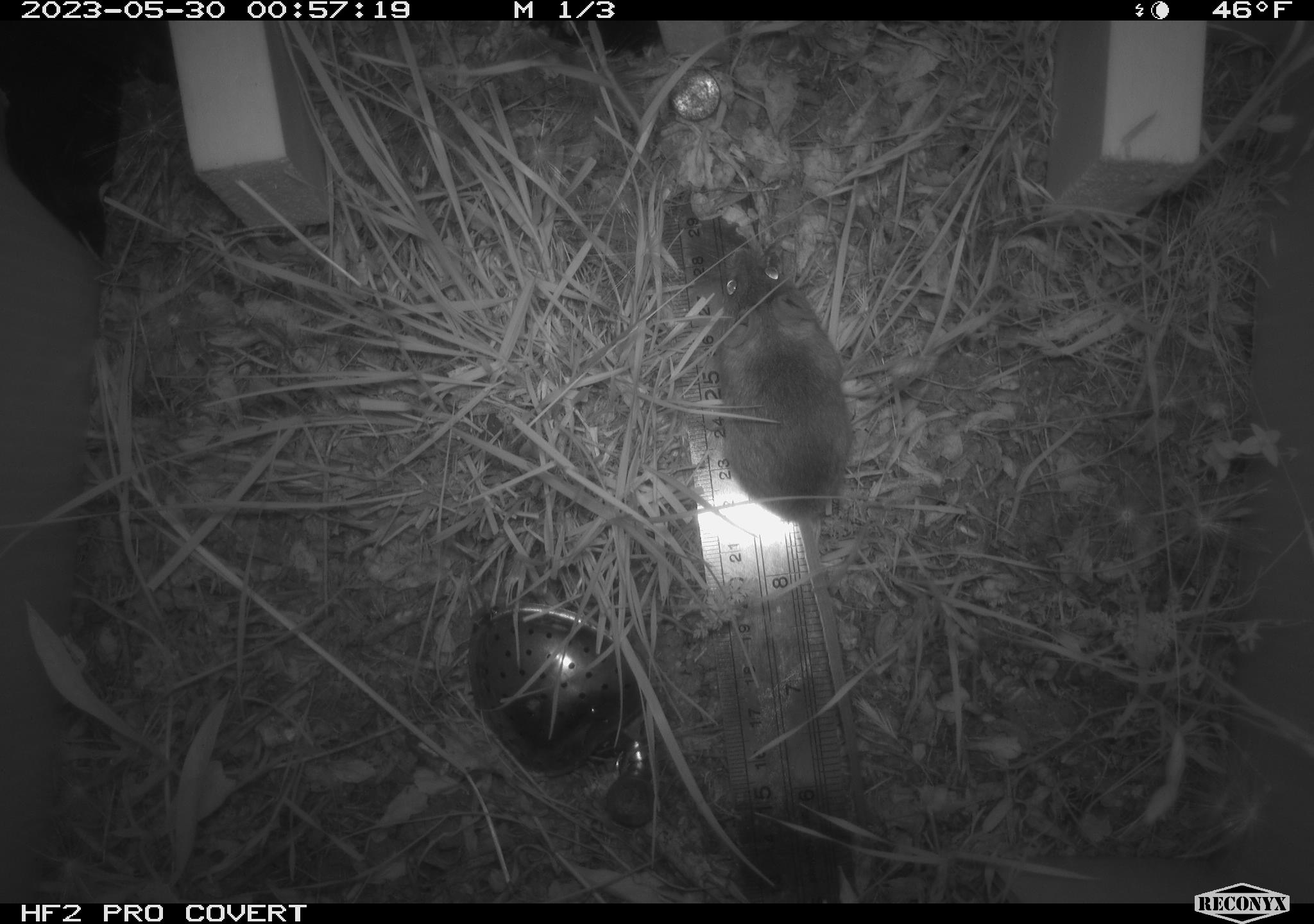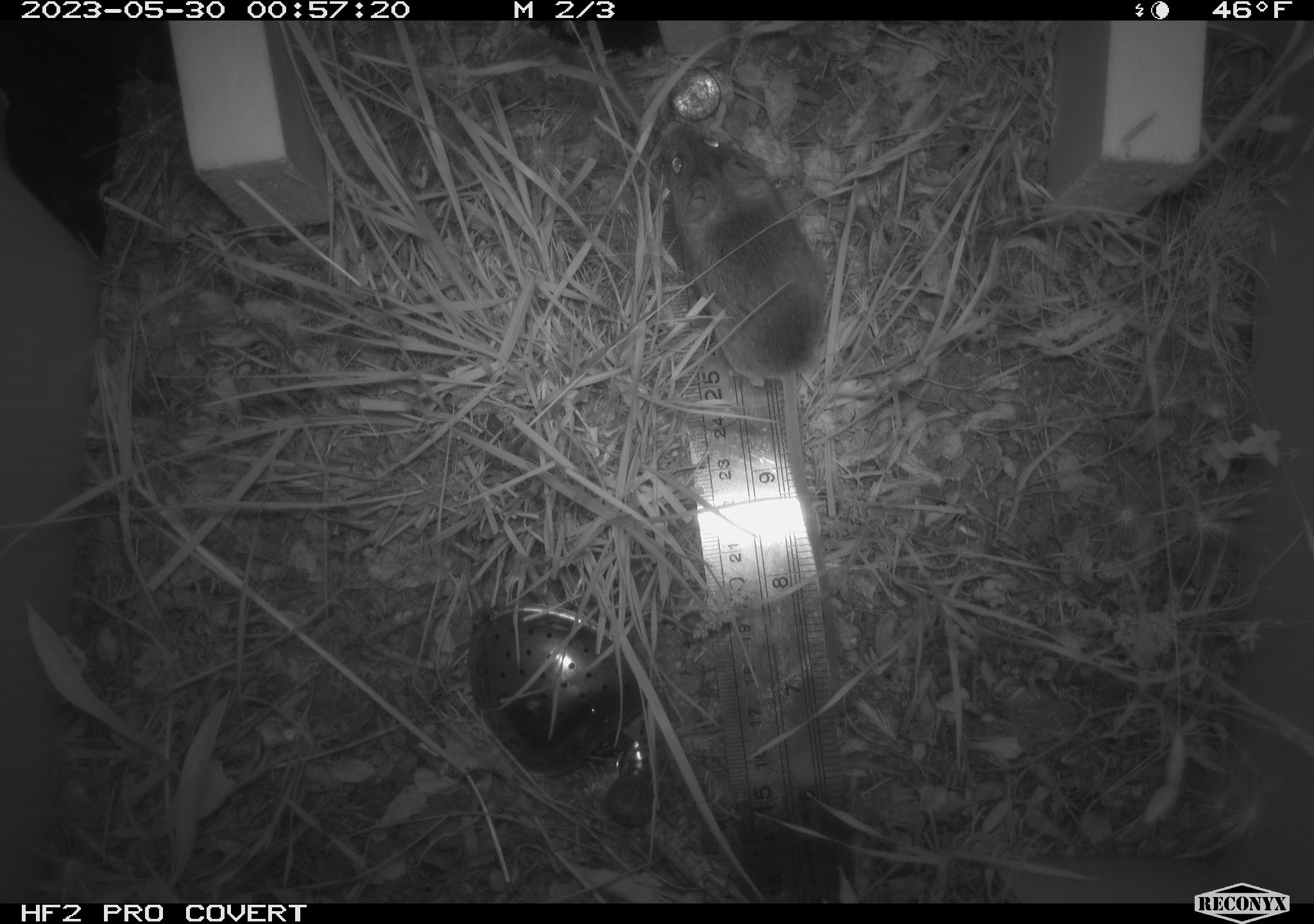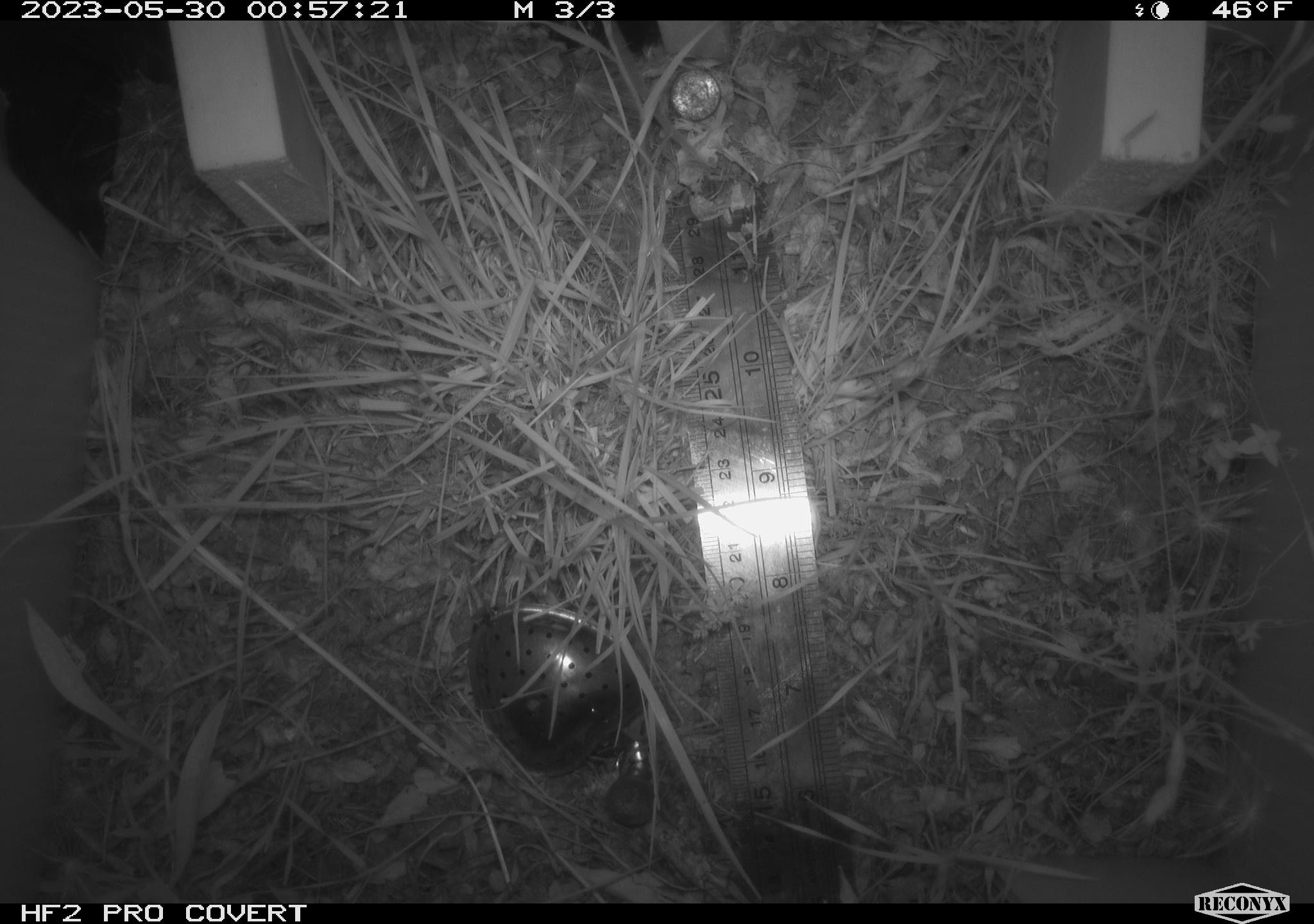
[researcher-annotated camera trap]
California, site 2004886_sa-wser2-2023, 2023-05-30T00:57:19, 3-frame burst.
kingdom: Animalia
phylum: Chordata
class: Mammalia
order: Rodentia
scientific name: Rodentia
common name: mouse species